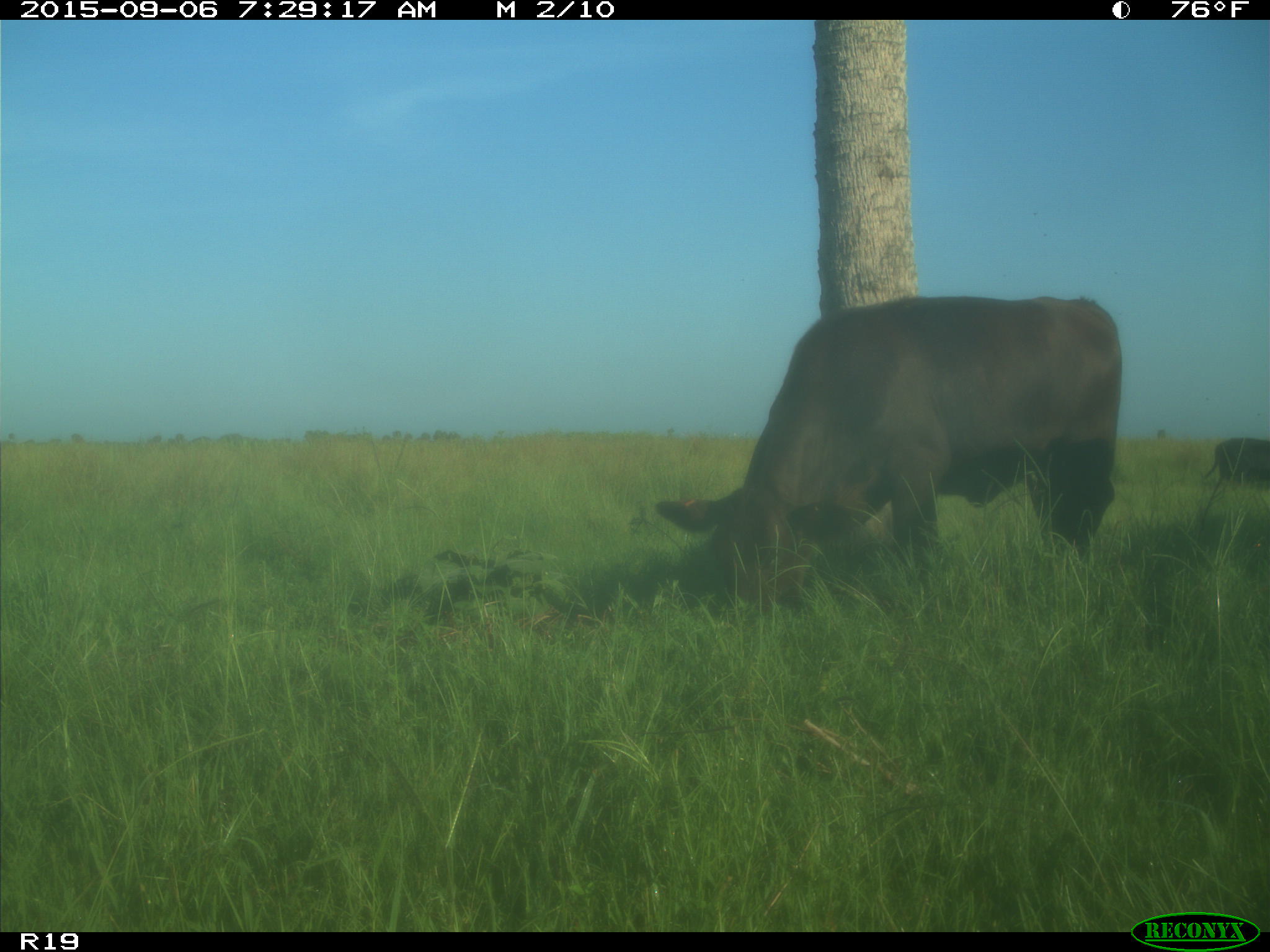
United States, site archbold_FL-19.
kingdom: Animalia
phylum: Chordata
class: Mammalia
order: Artiodactyla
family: Bovidae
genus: Bos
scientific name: Bos taurus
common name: domestic cow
Bos taurus (domestic cow).